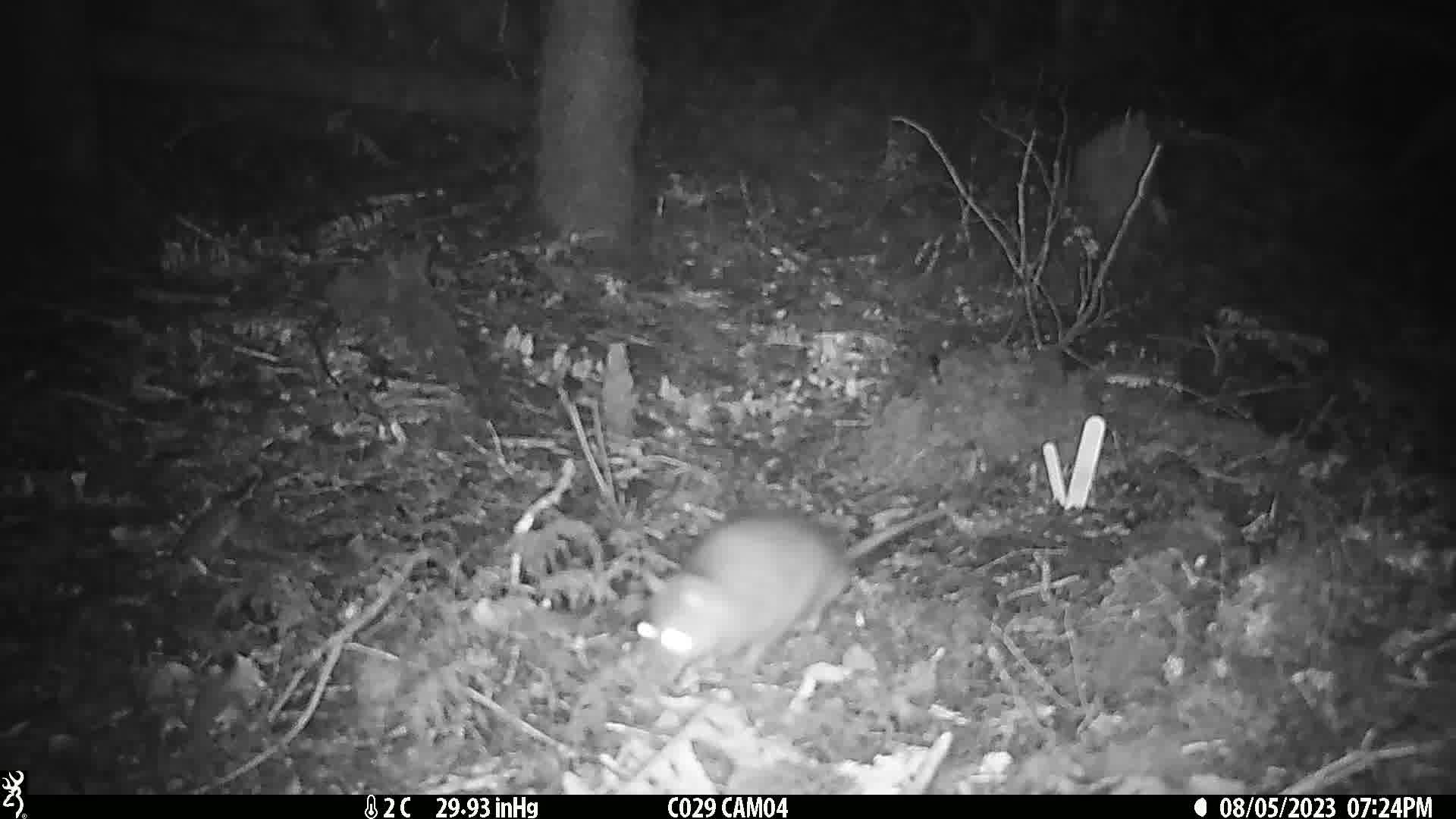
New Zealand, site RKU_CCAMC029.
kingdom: Animalia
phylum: Chordata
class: Mammalia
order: Rodentia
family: Muridae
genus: Rattus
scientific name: Rattus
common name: rat